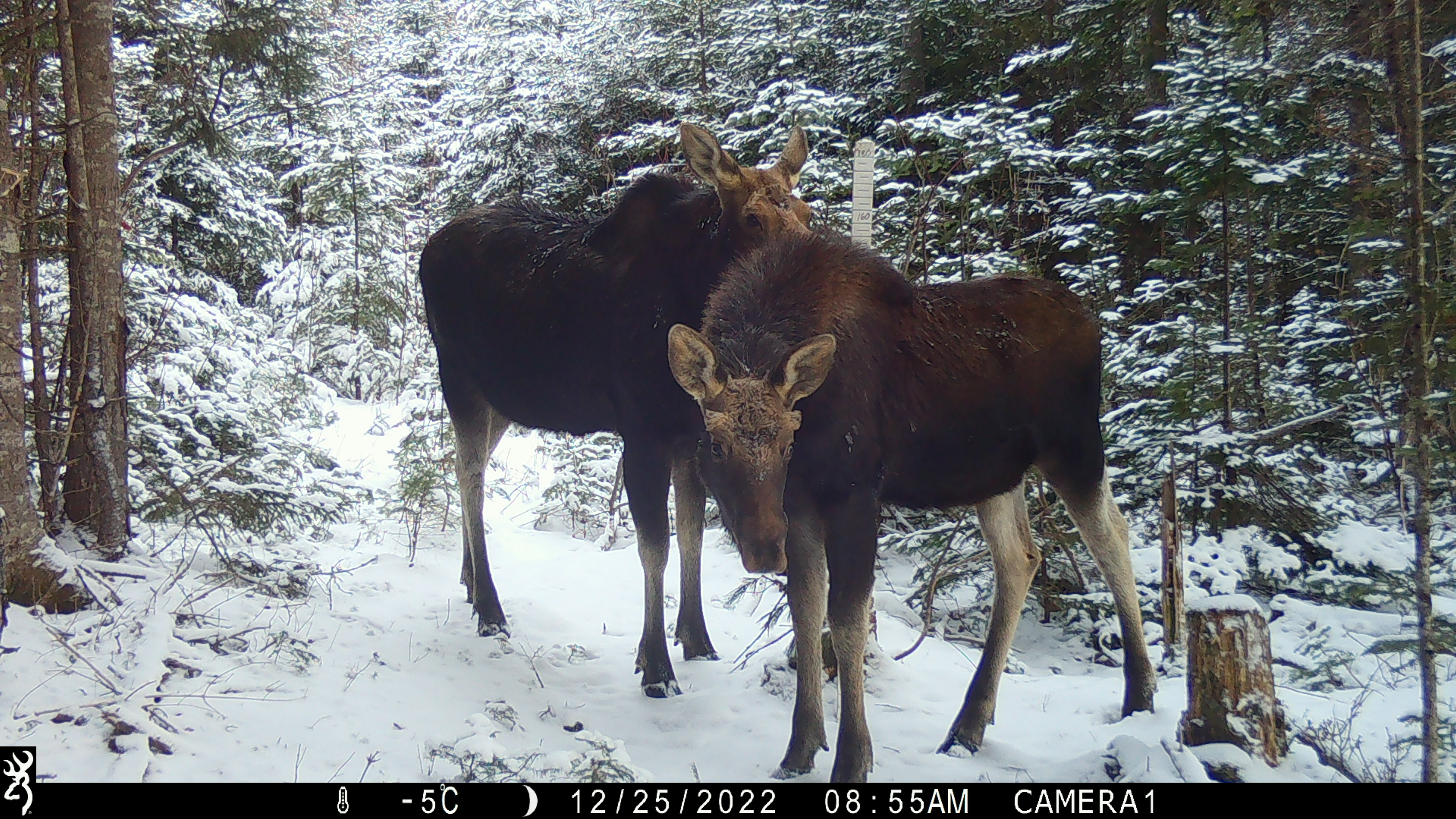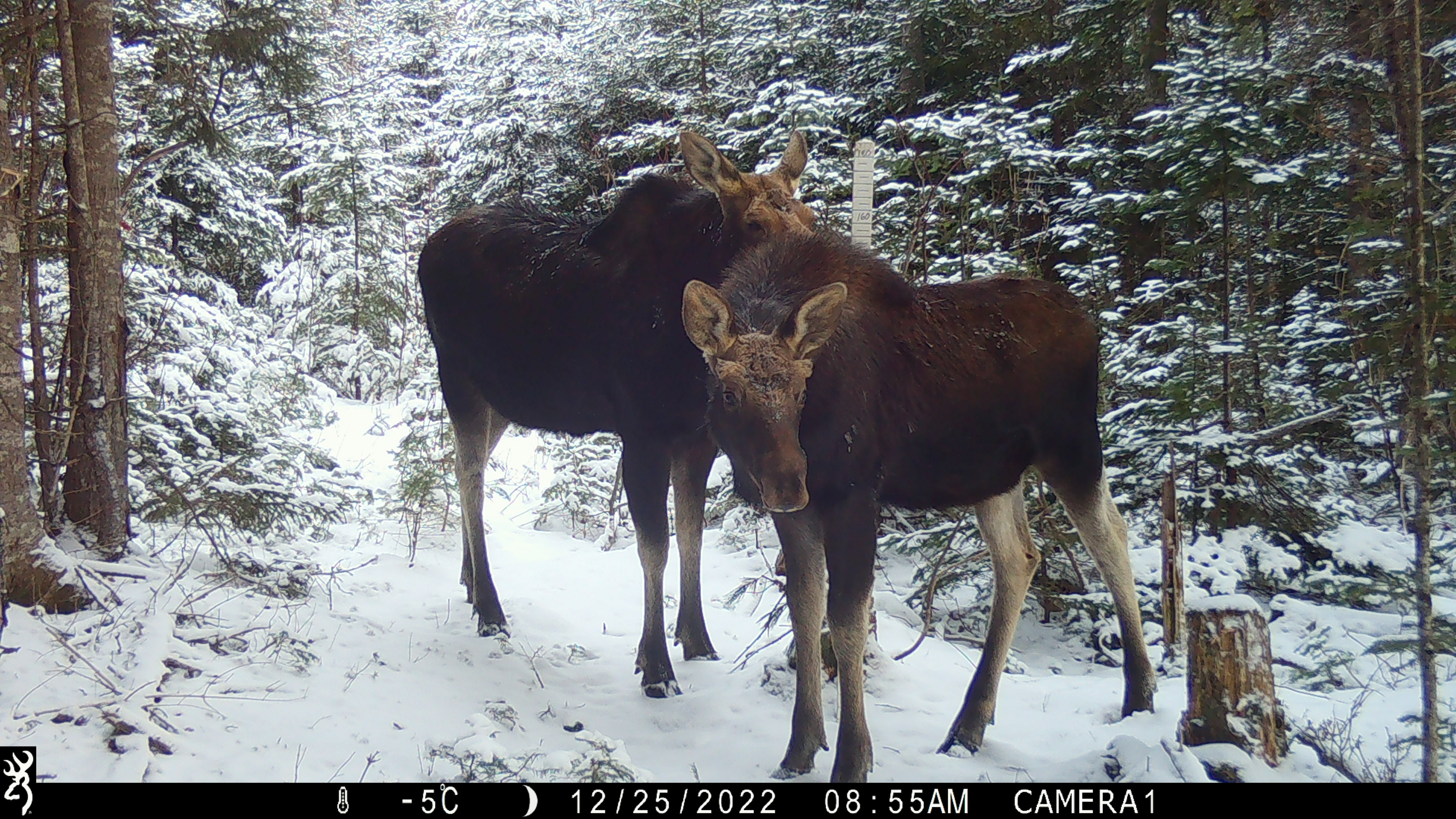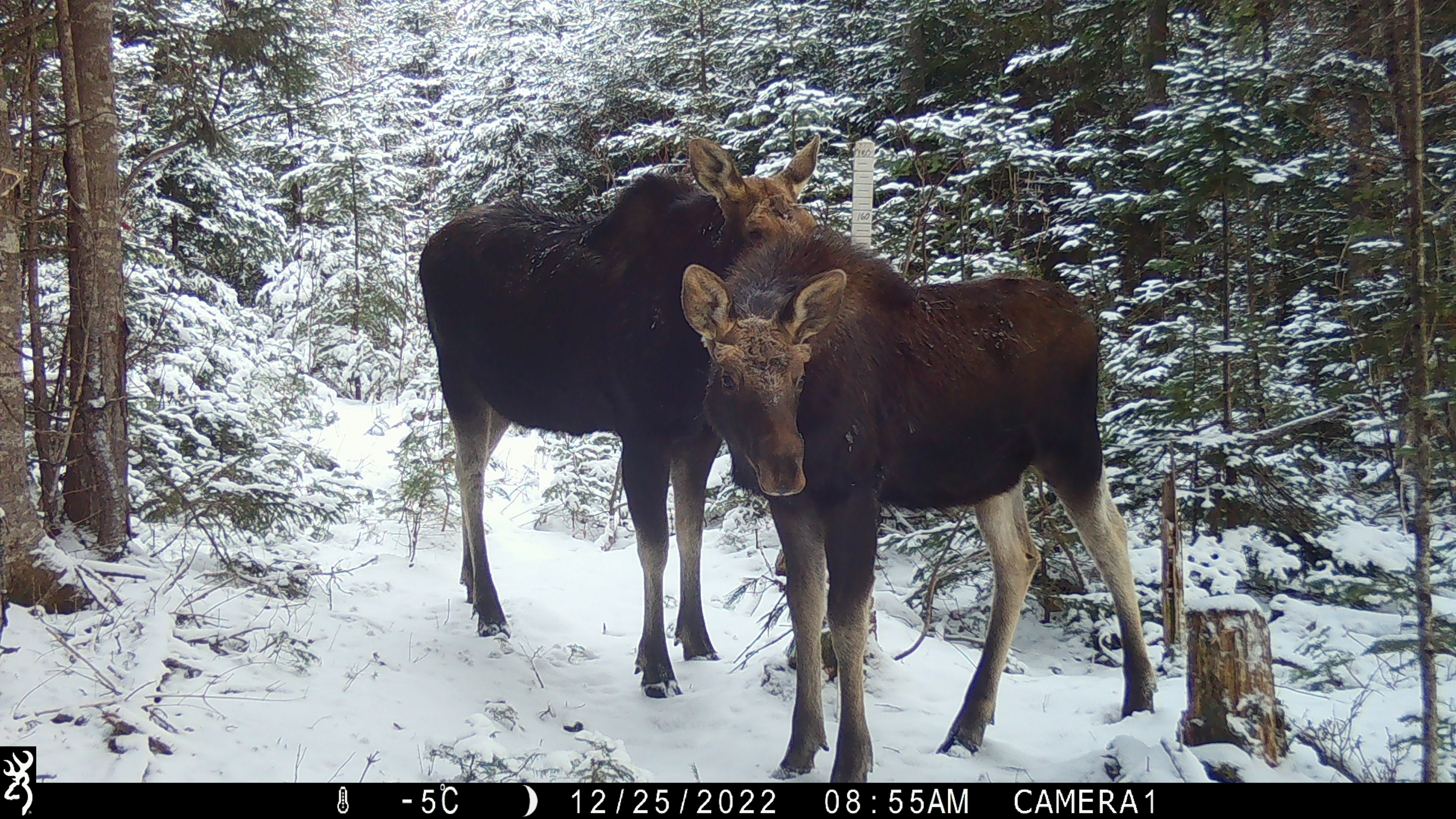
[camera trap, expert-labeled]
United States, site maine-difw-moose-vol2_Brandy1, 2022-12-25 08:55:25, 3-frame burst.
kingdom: Animalia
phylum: Chordata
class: Mammalia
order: Artiodactyla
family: Cervidae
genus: Alces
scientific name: Alces alces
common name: moose